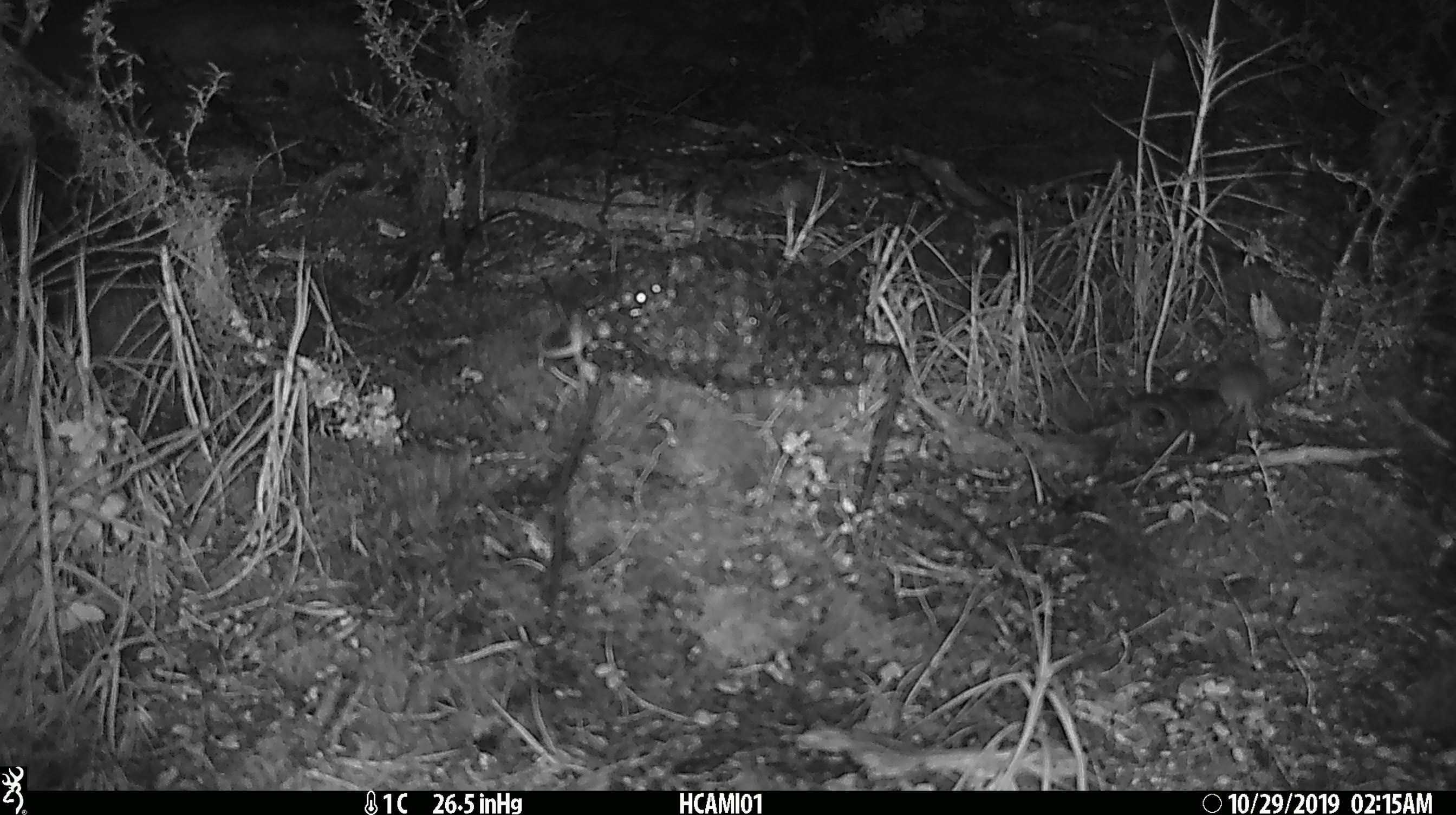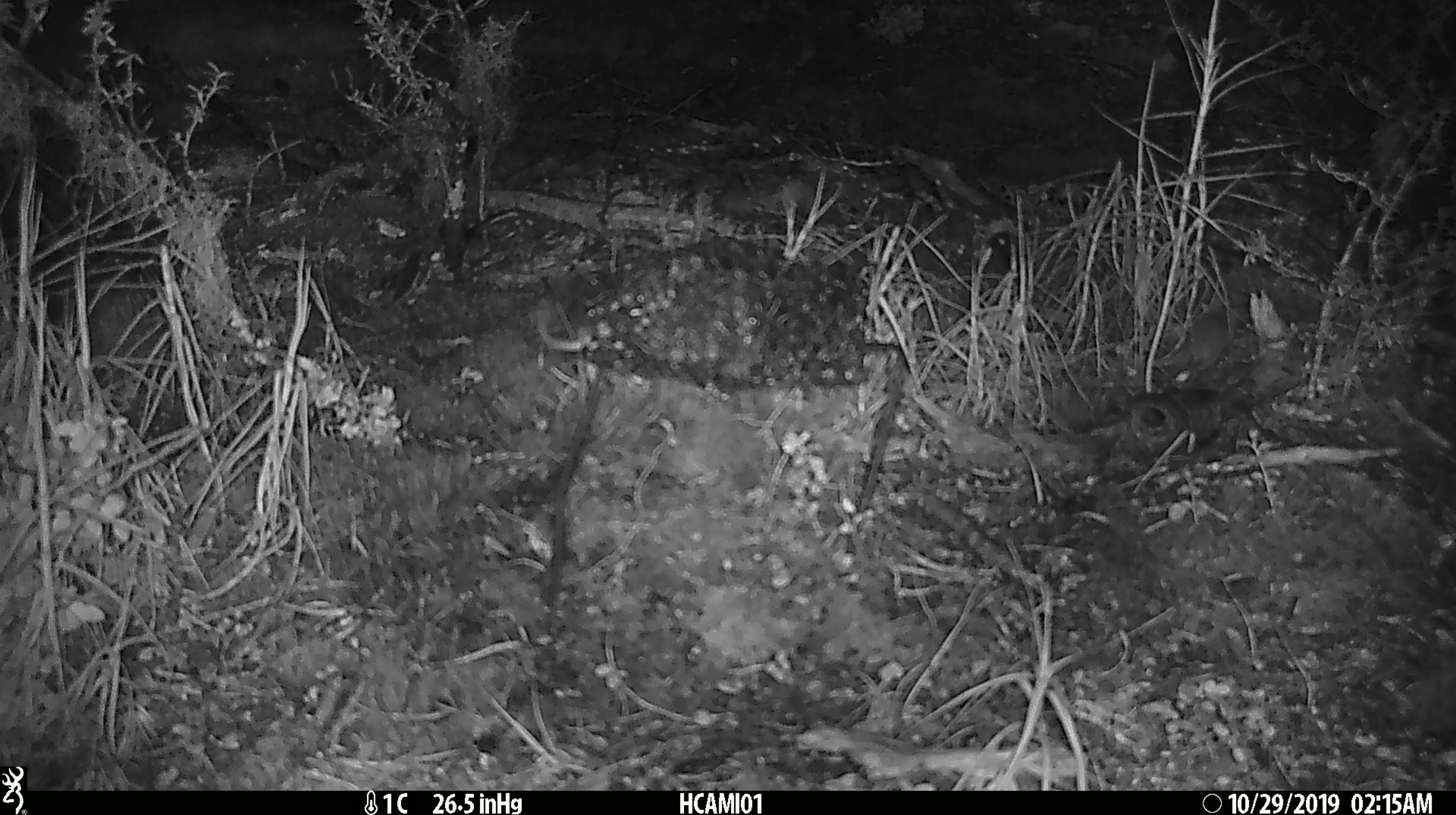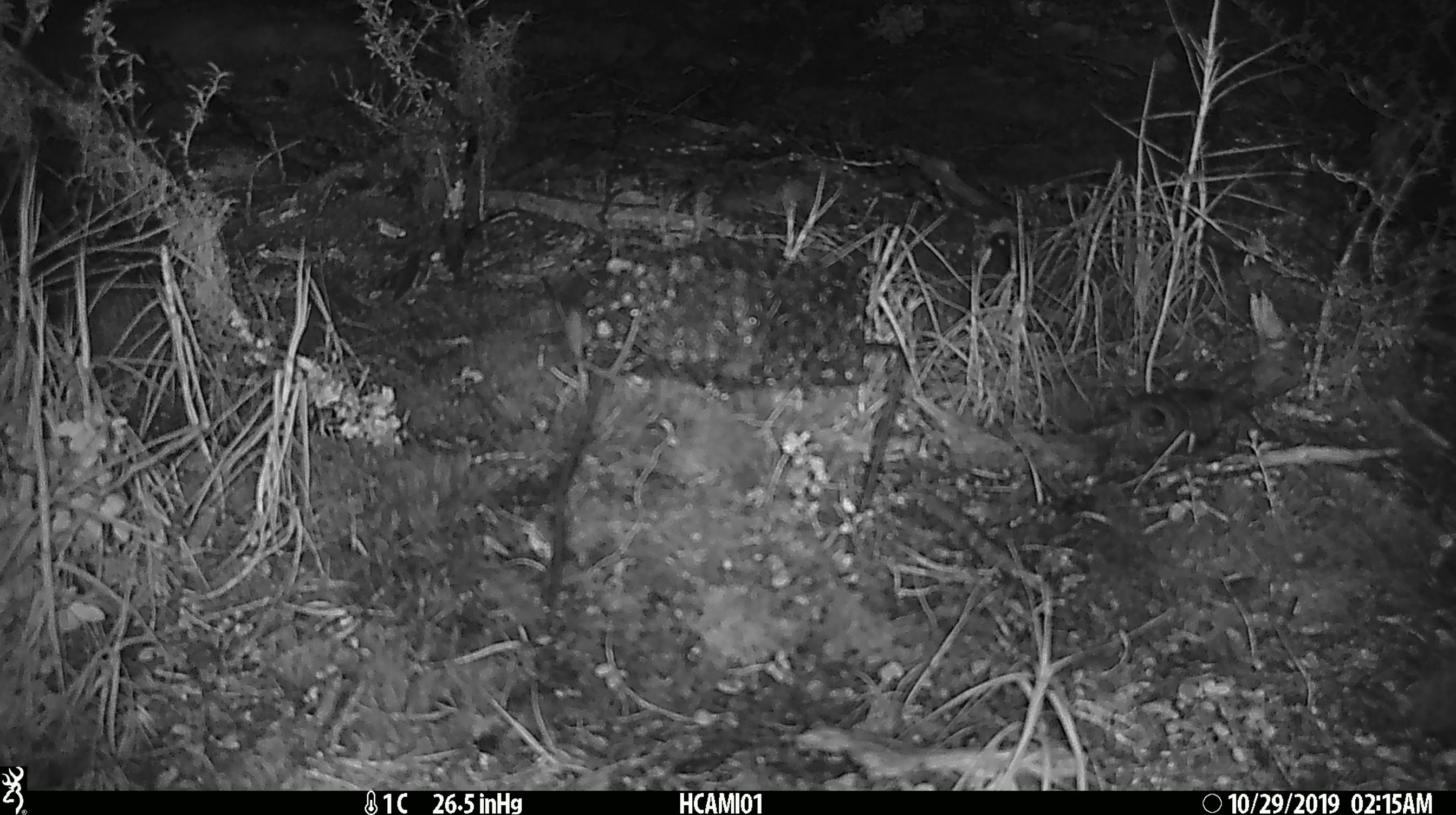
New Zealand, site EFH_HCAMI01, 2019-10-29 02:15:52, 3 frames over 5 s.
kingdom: Animalia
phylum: Chordata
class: Mammalia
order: Rodentia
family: Muridae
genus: Mus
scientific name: Mus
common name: mouse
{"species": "mouse (Mus)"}